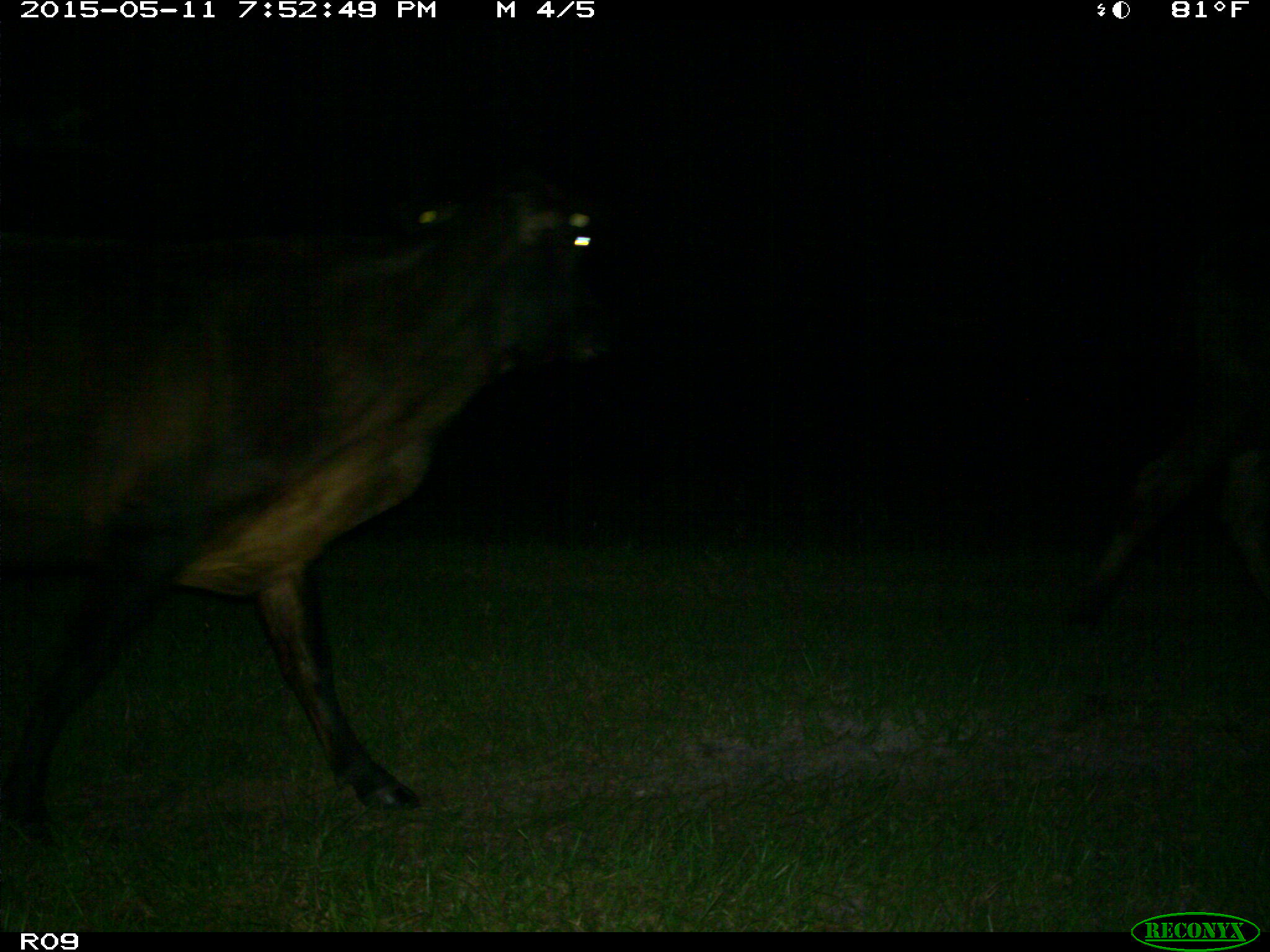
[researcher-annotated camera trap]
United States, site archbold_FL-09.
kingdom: Animalia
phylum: Chordata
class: Mammalia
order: Artiodactyla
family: Bovidae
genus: Bos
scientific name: Bos taurus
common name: domestic cow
Bos taurus (domestic cow).